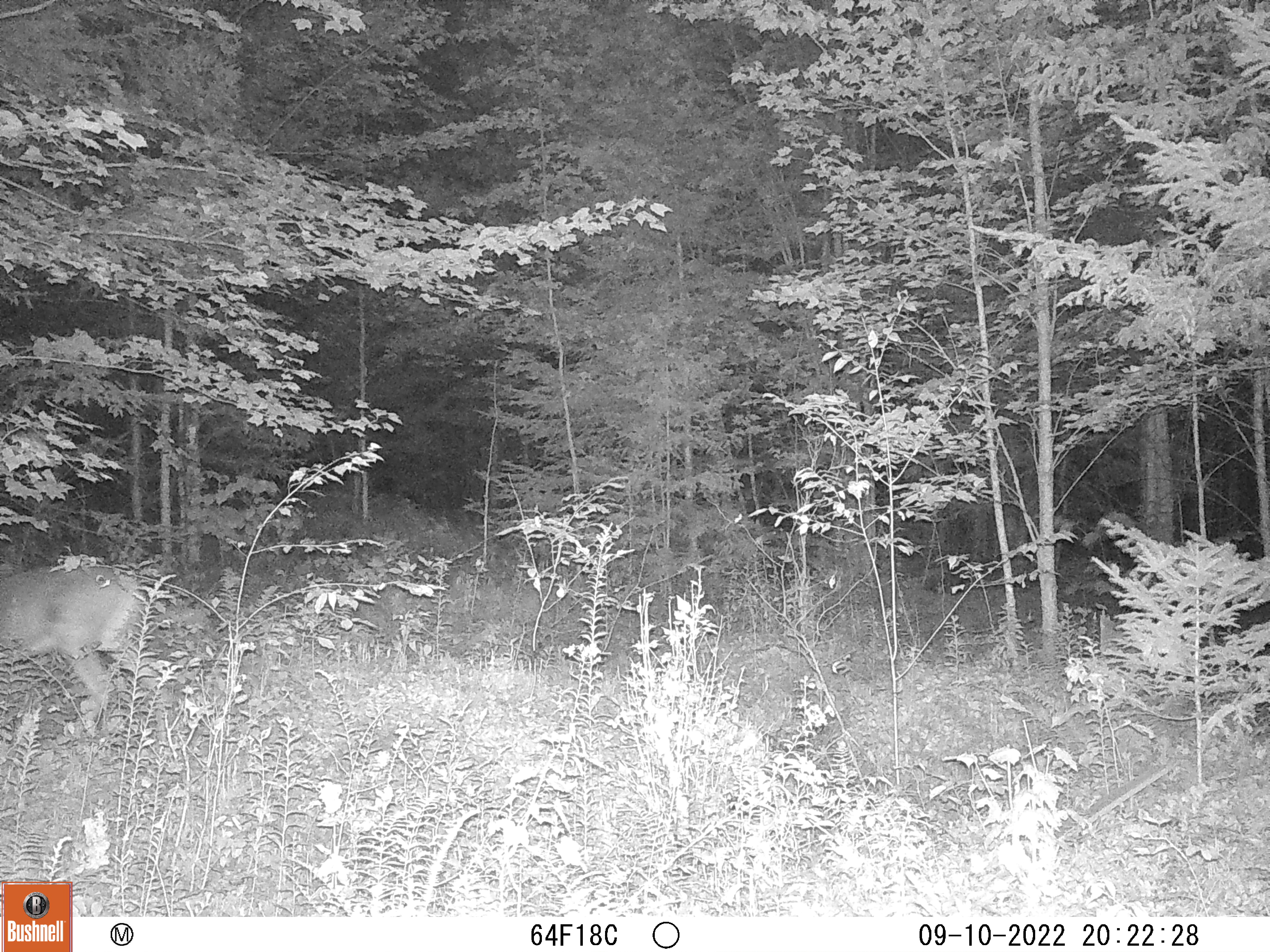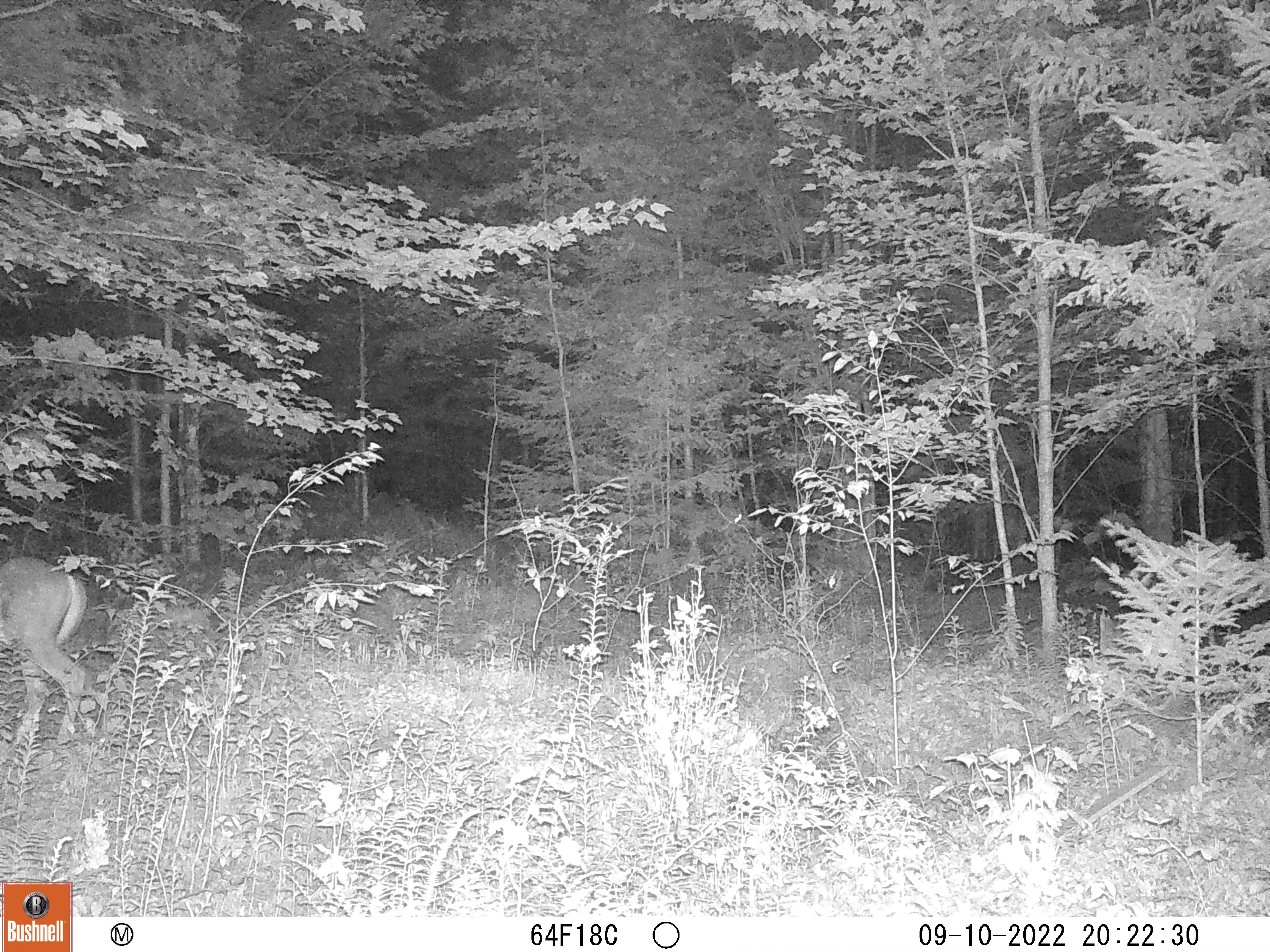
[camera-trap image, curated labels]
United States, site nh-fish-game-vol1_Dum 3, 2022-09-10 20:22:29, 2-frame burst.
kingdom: Animalia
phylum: Chordata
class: Mammalia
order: Artiodactyla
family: Cervidae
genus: Odocoileus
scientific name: Odocoileus virginianus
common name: white-tailed deer